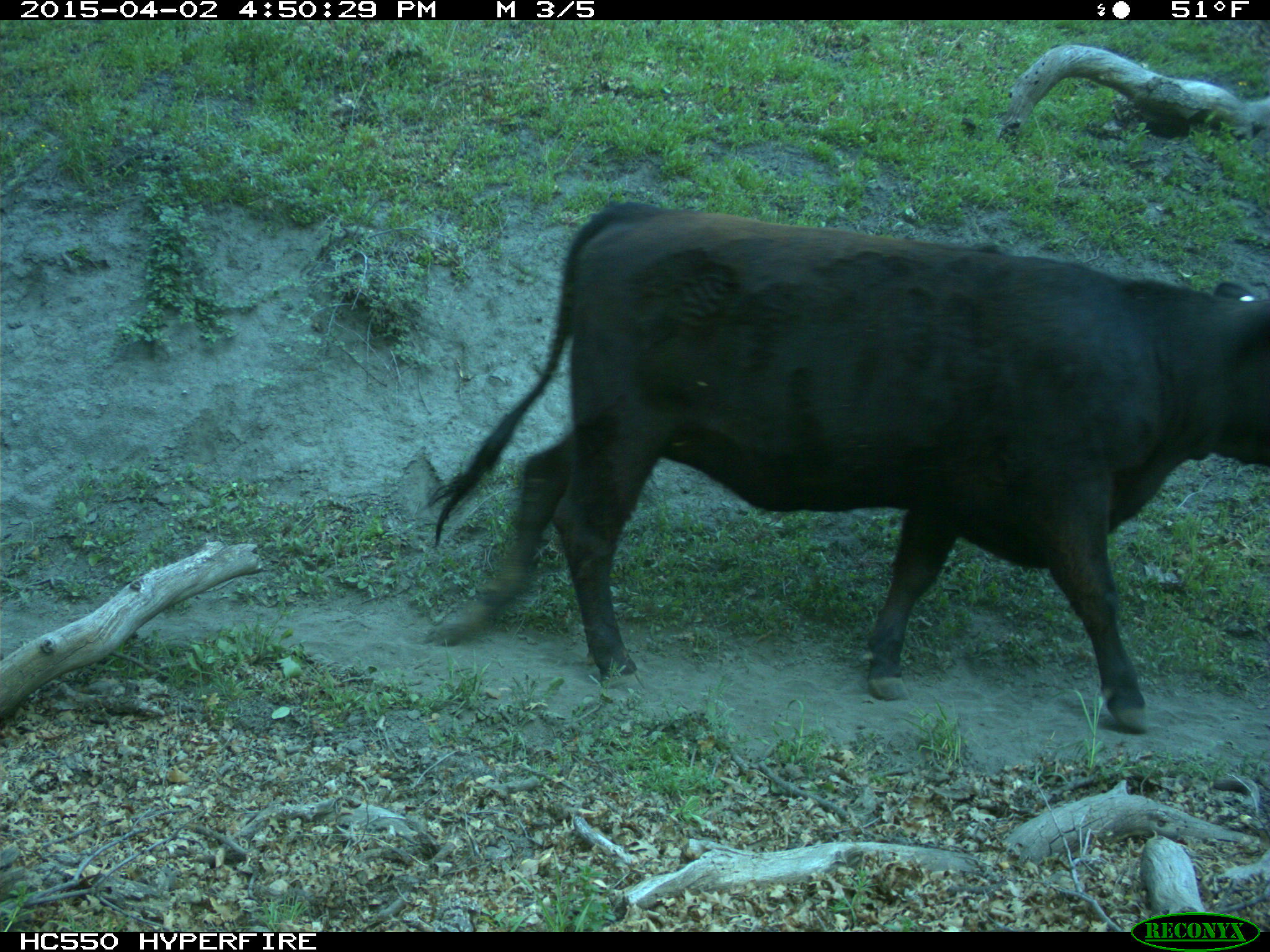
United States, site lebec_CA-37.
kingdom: Animalia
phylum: Chordata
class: Mammalia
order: Artiodactyla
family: Bovidae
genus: Bos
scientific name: Bos taurus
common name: domestic cow